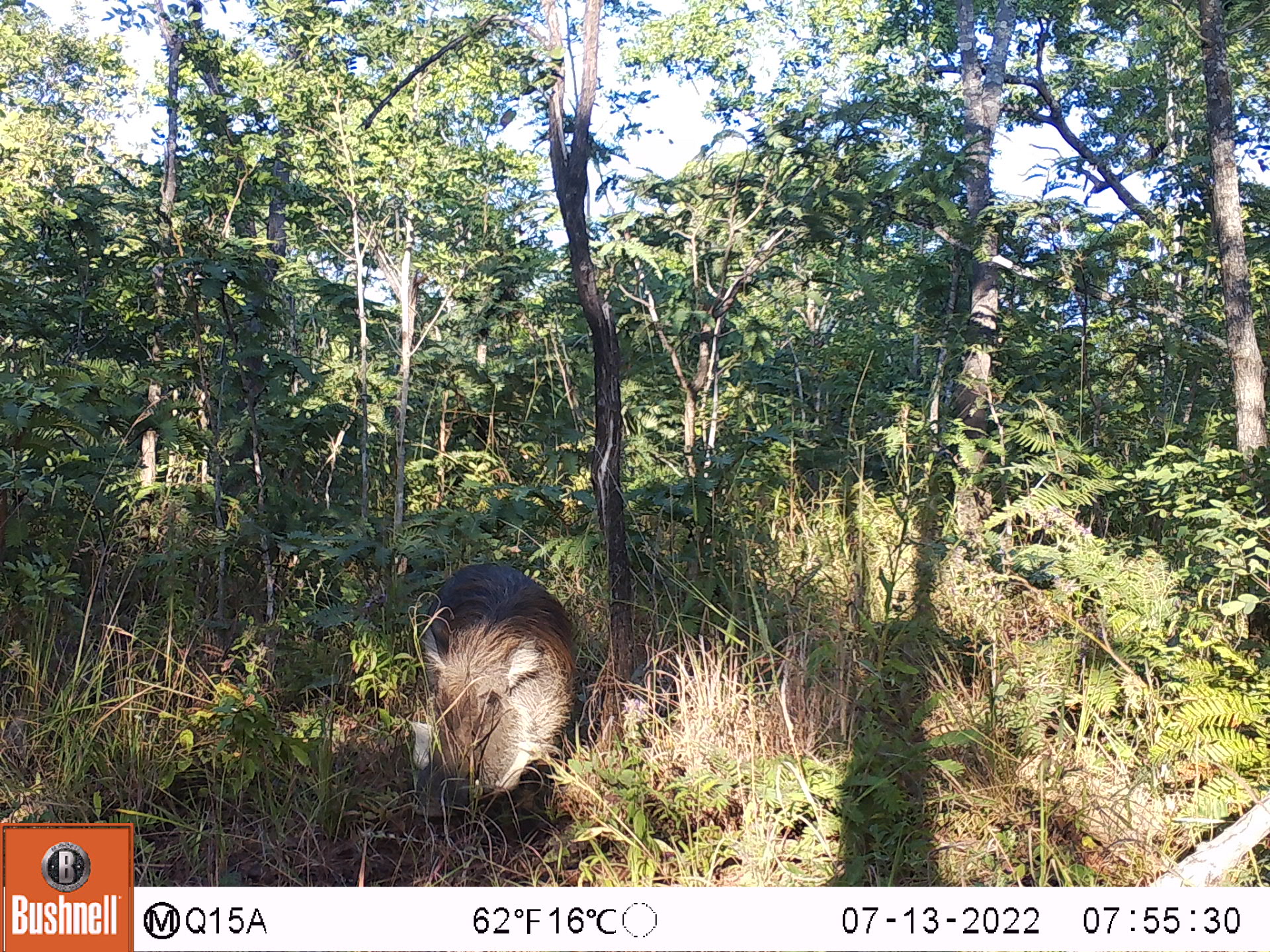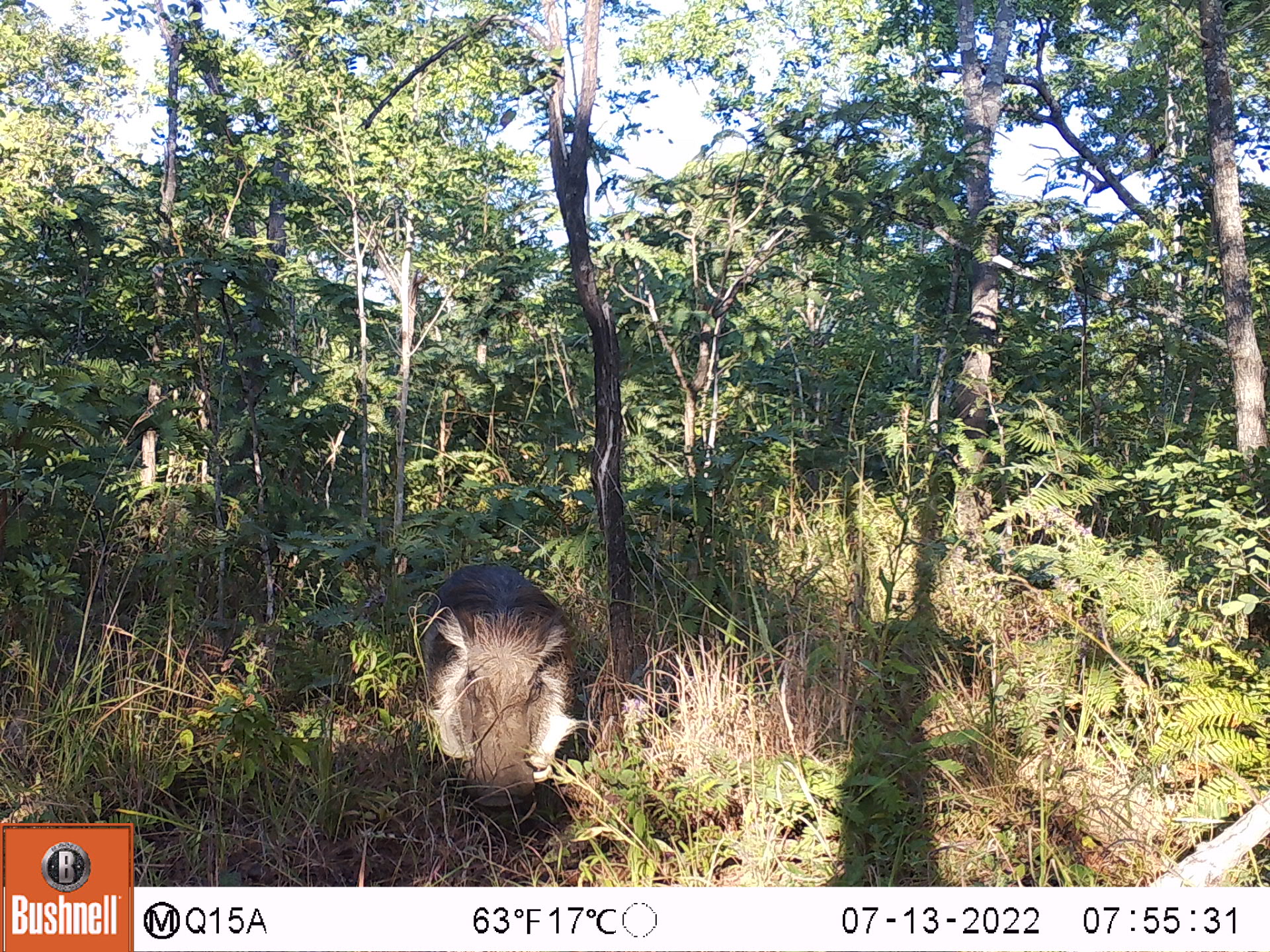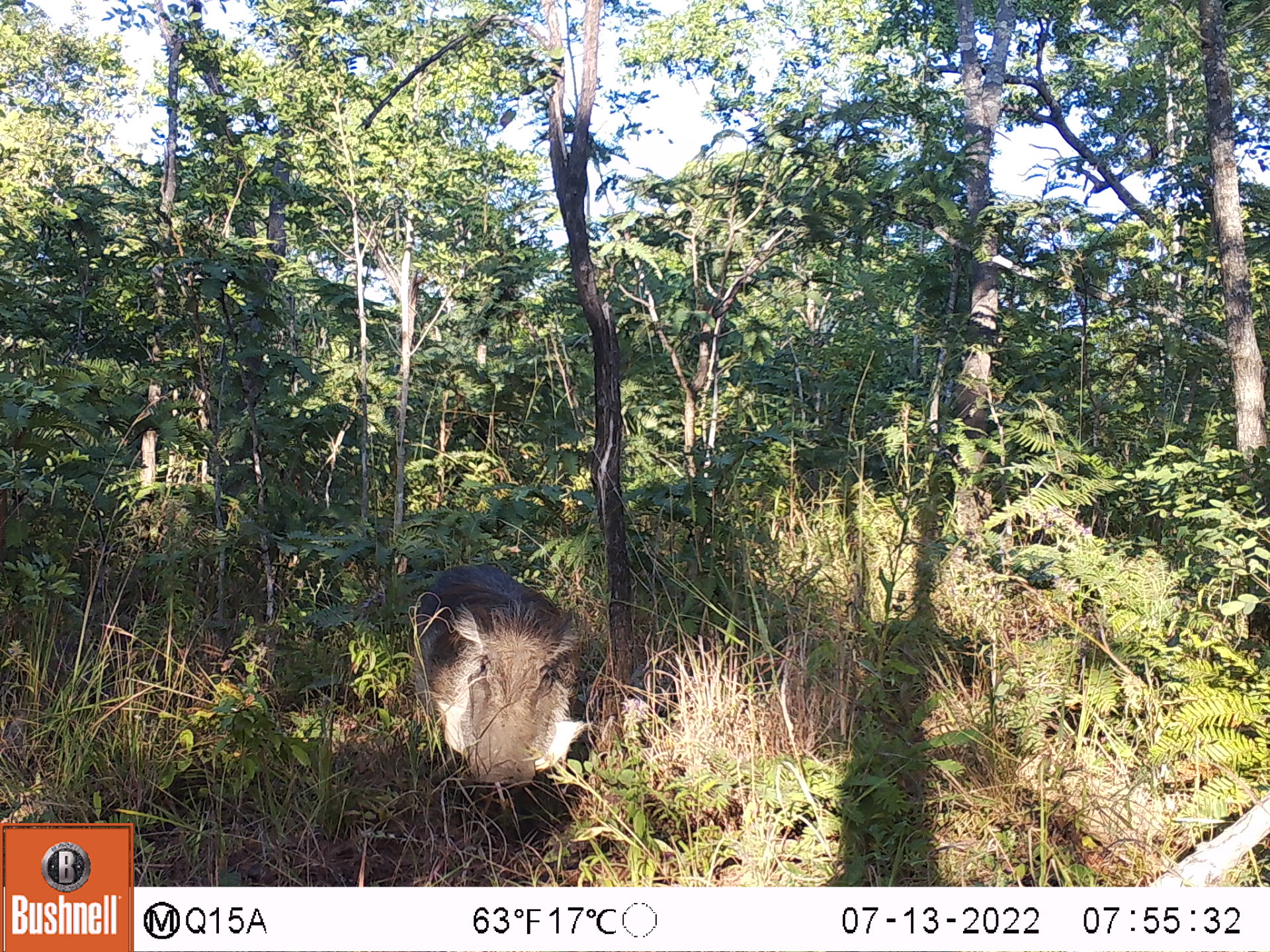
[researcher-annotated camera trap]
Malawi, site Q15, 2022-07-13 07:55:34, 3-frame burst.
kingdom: Animalia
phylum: Chordata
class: Mammalia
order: Artiodactyla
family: Suidae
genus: Phacochoerus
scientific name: Phacochoerus africanus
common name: common warthog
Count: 1.